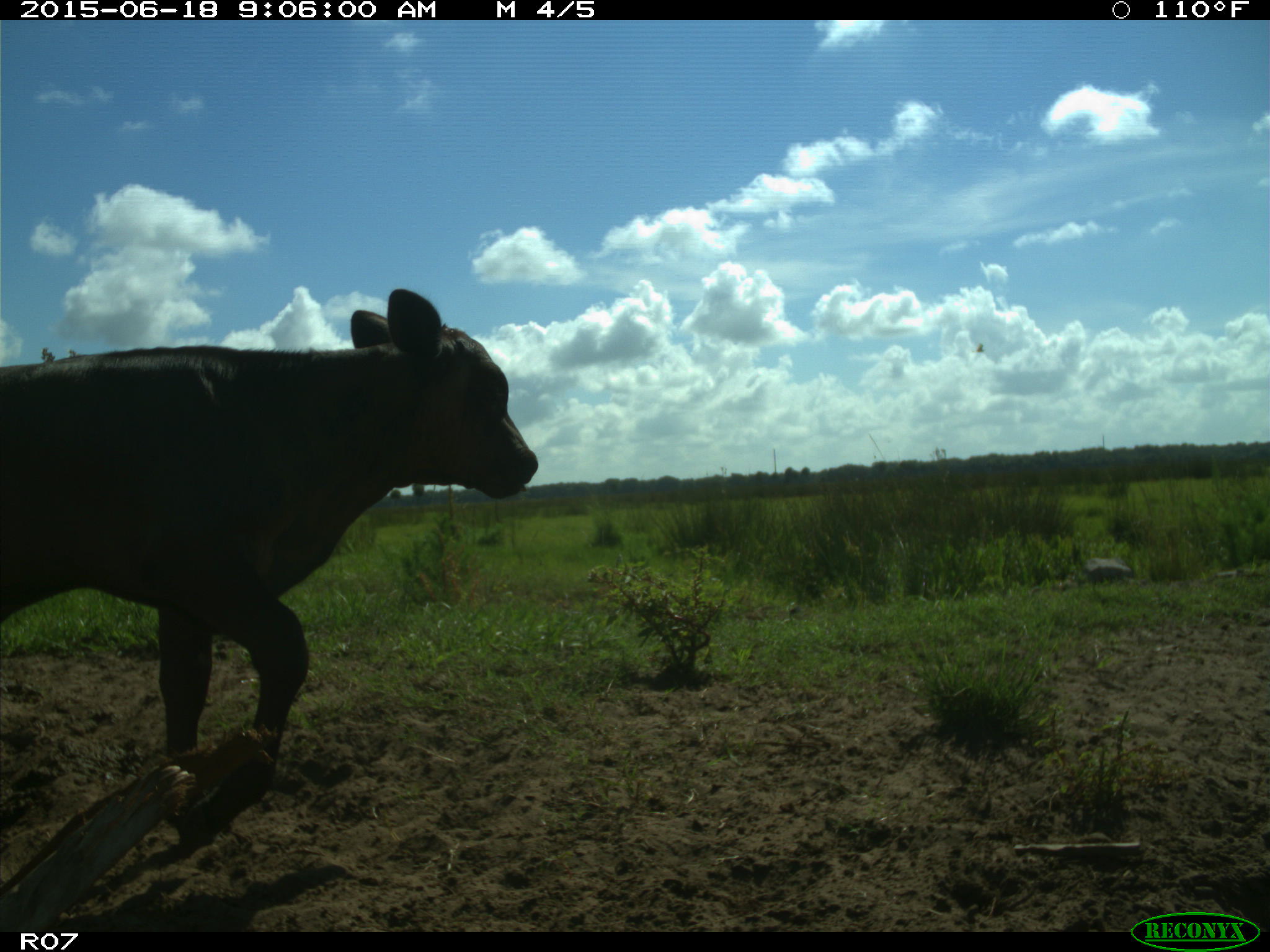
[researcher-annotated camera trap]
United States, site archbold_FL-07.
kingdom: Animalia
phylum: Chordata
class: Mammalia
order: Artiodactyla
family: Bovidae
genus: Bos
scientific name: Bos taurus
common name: domestic cow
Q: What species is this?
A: Bos taurus (domestic cow).